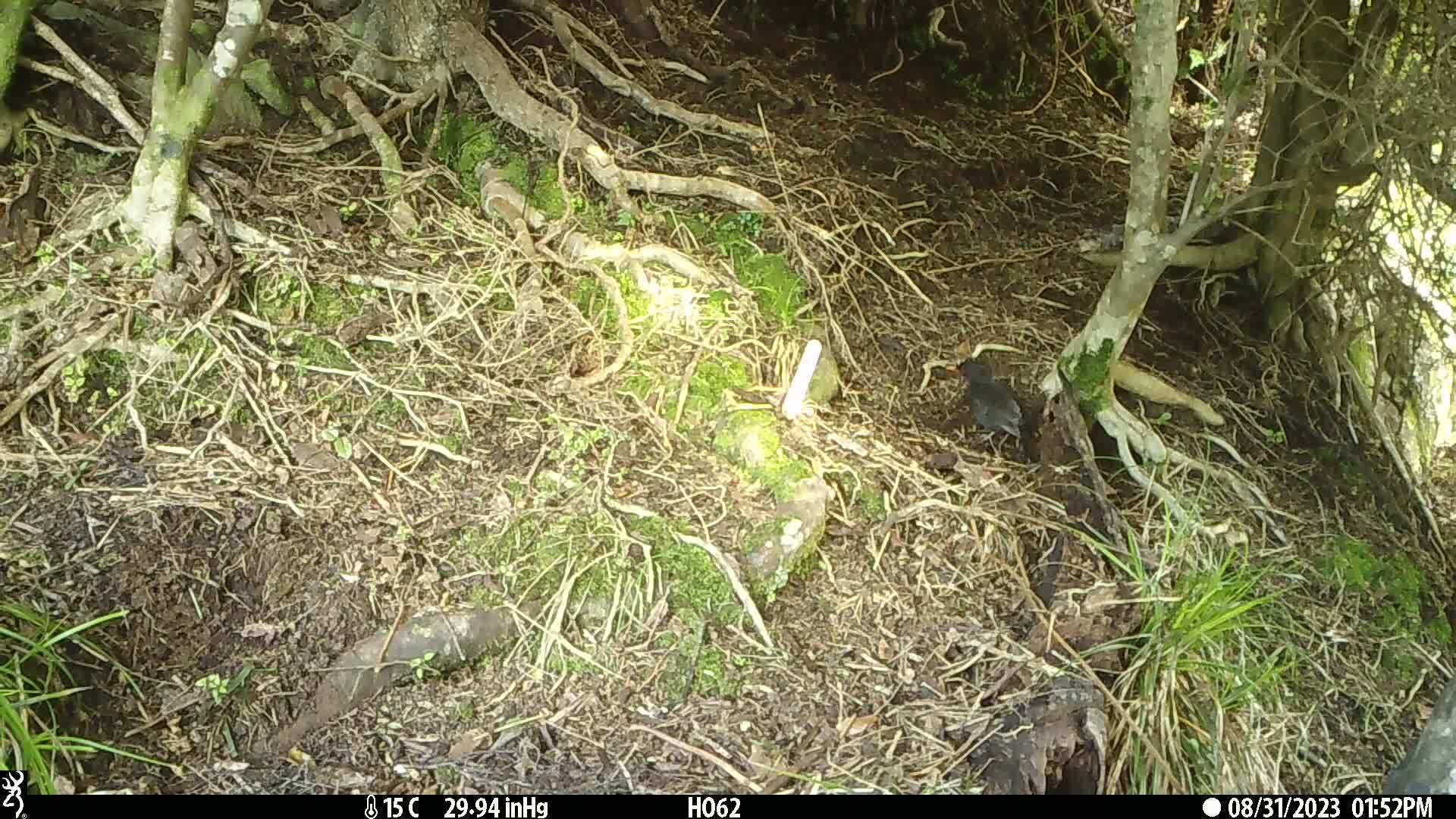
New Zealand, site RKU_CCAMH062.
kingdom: Animalia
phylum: Chordata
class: Aves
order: Passeriformes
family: Turdidae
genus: Turdus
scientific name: Turdus merula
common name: eurasian blackbird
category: blackbird